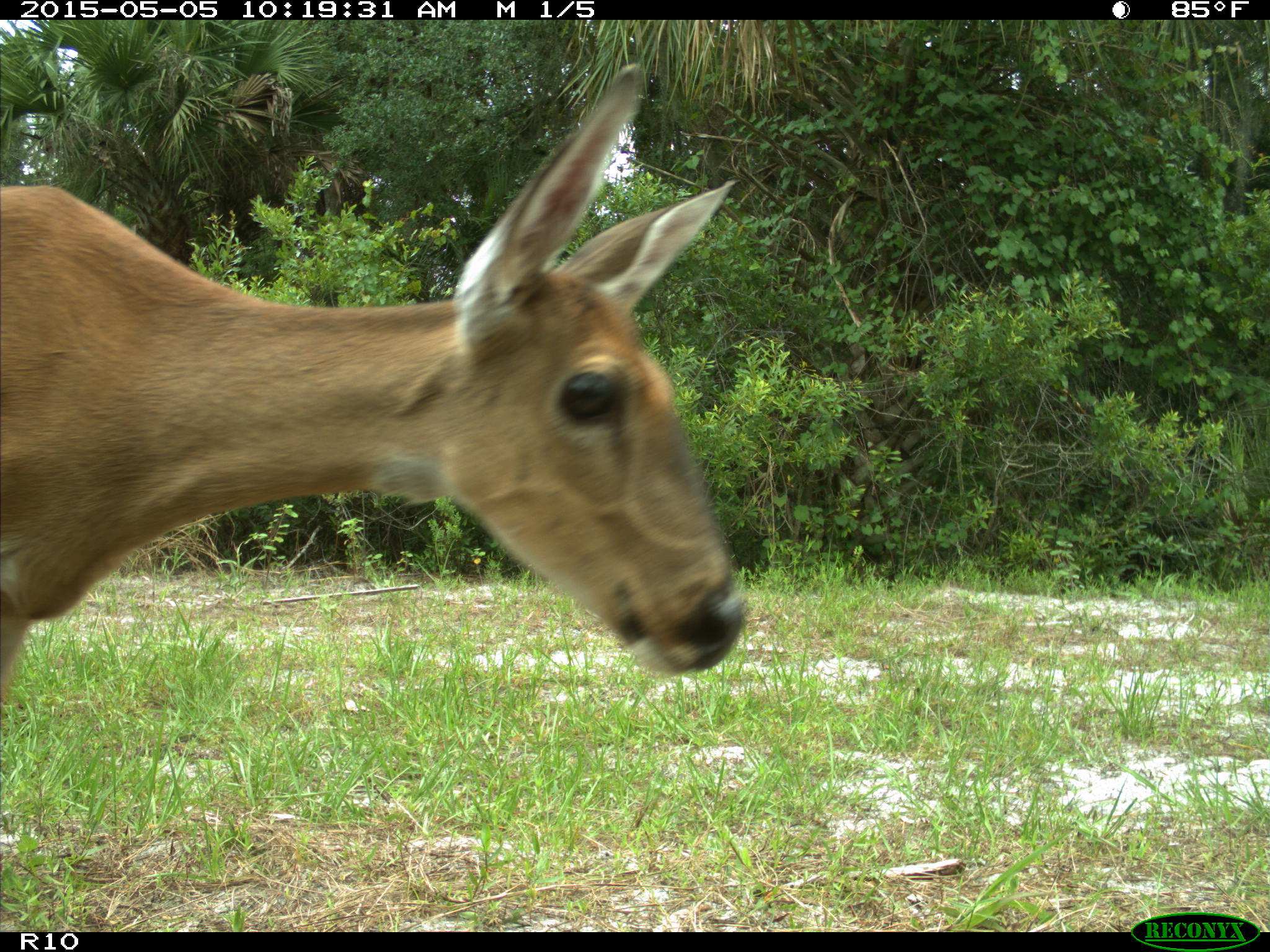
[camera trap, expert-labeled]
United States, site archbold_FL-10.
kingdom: Animalia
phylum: Chordata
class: Mammalia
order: Artiodactyla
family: Cervidae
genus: Odocoileus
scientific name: Odocoileus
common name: deer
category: unidentified deer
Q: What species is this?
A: Unidentified deer (deer) (Odocoileus).